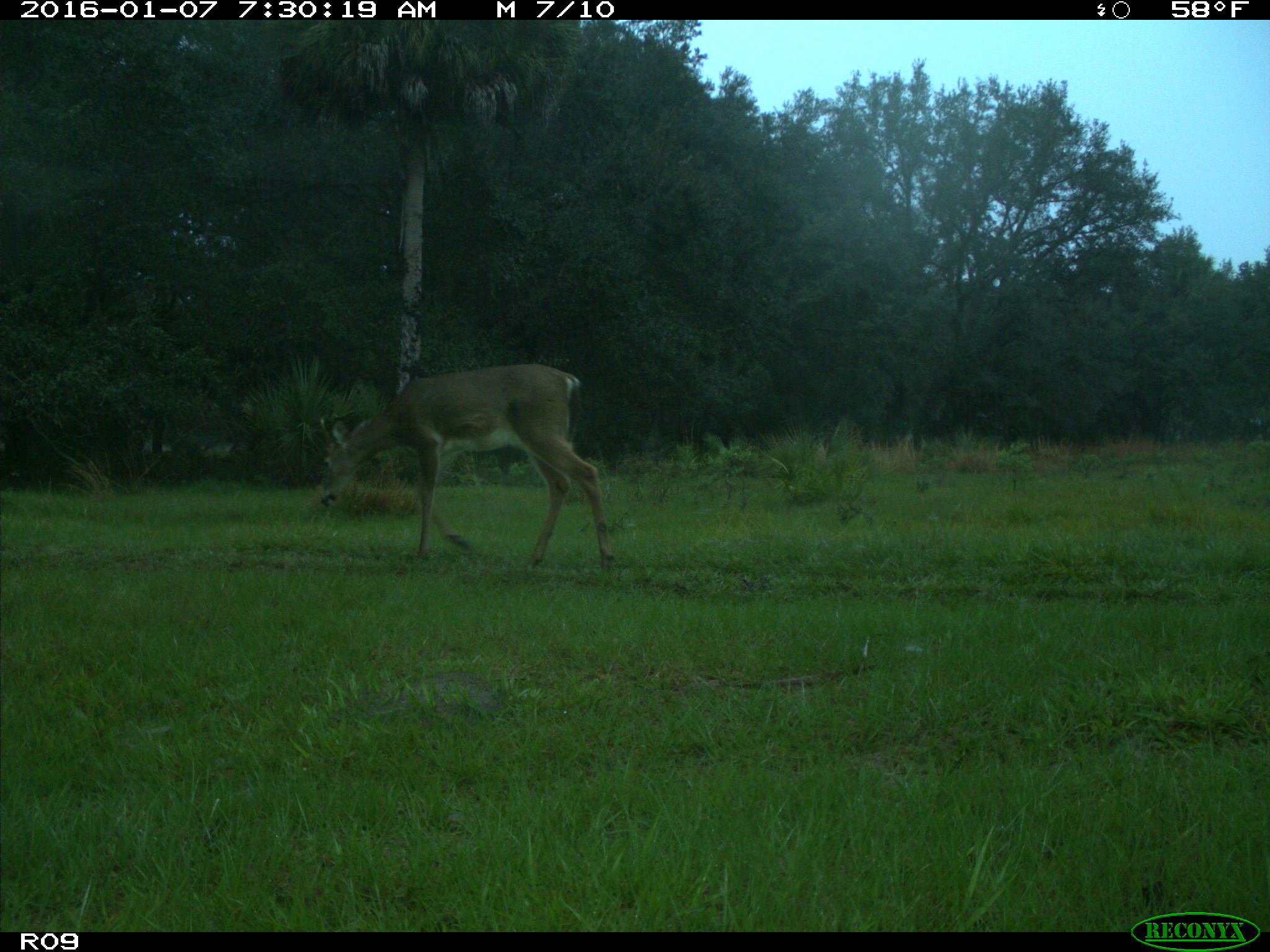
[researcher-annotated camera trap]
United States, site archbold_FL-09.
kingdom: Animalia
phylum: Chordata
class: Mammalia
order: Artiodactyla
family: Cervidae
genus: Odocoileus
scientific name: Odocoileus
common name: deer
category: unidentified deer